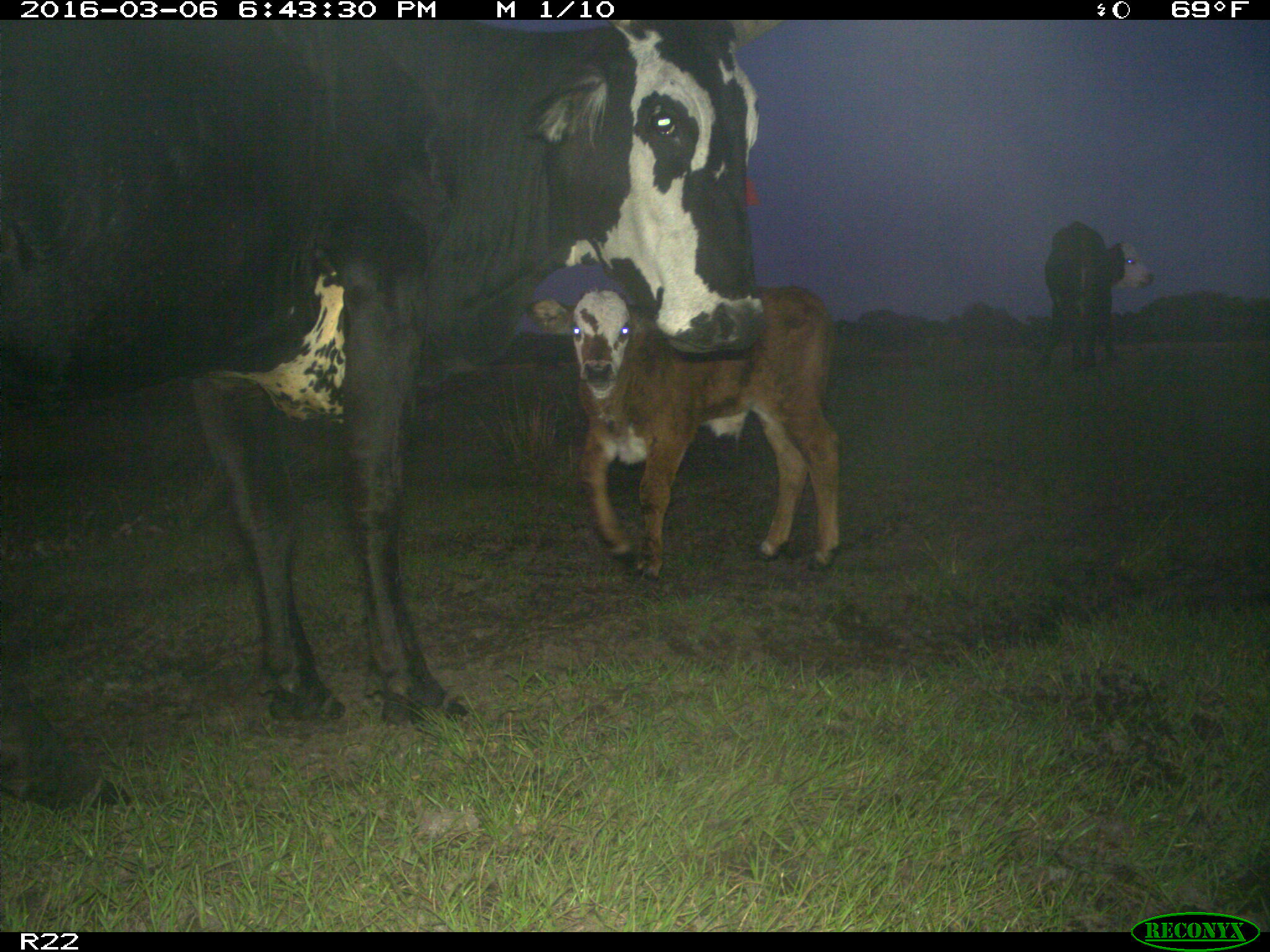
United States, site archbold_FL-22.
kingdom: Animalia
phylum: Chordata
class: Mammalia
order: Artiodactyla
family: Bovidae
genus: Bos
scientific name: Bos taurus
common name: domestic cow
Bos taurus (domestic cow).